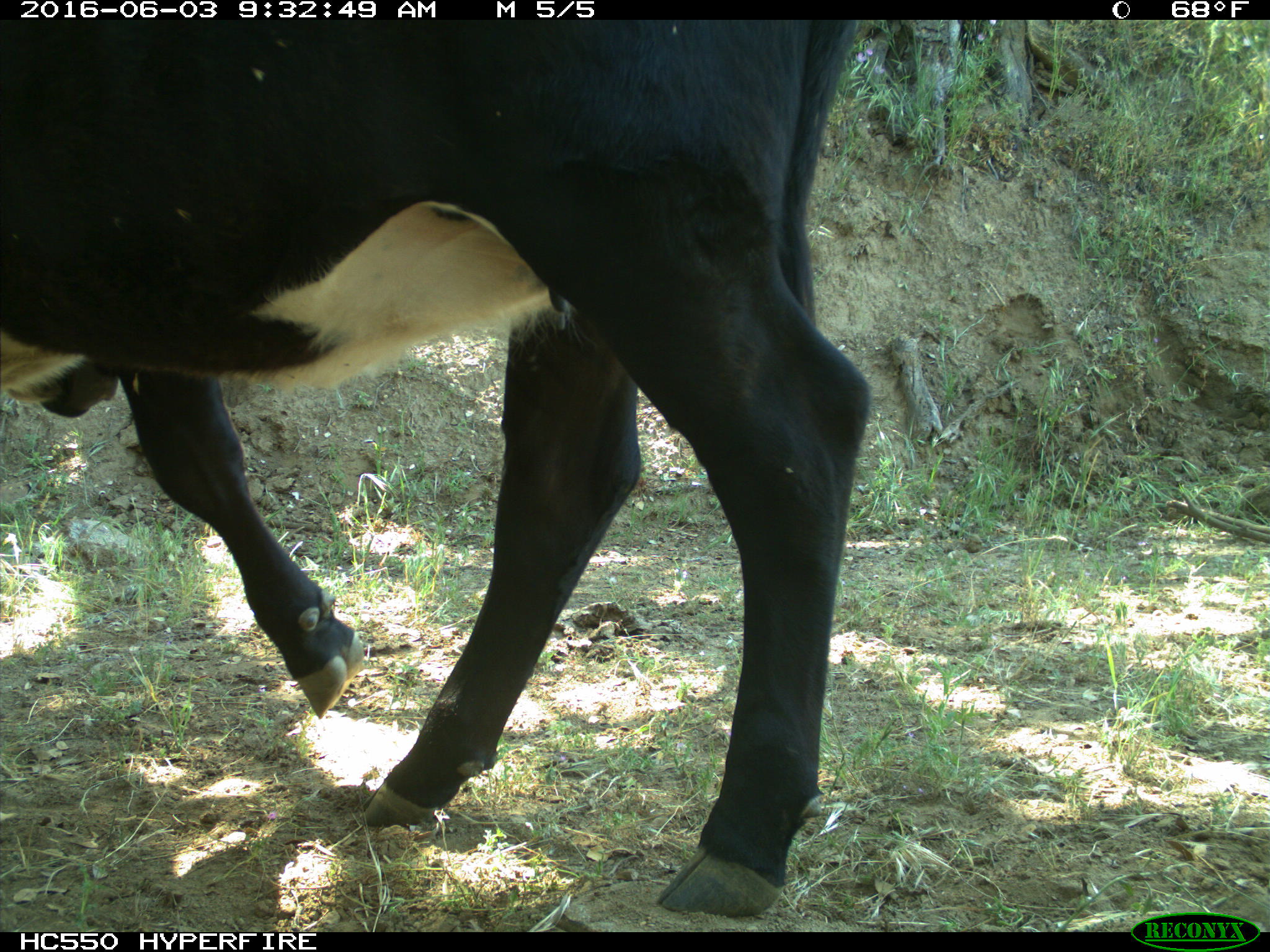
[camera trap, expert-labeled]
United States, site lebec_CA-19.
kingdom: Animalia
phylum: Chordata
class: Mammalia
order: Artiodactyla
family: Bovidae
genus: Bos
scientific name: Bos taurus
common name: domestic cow